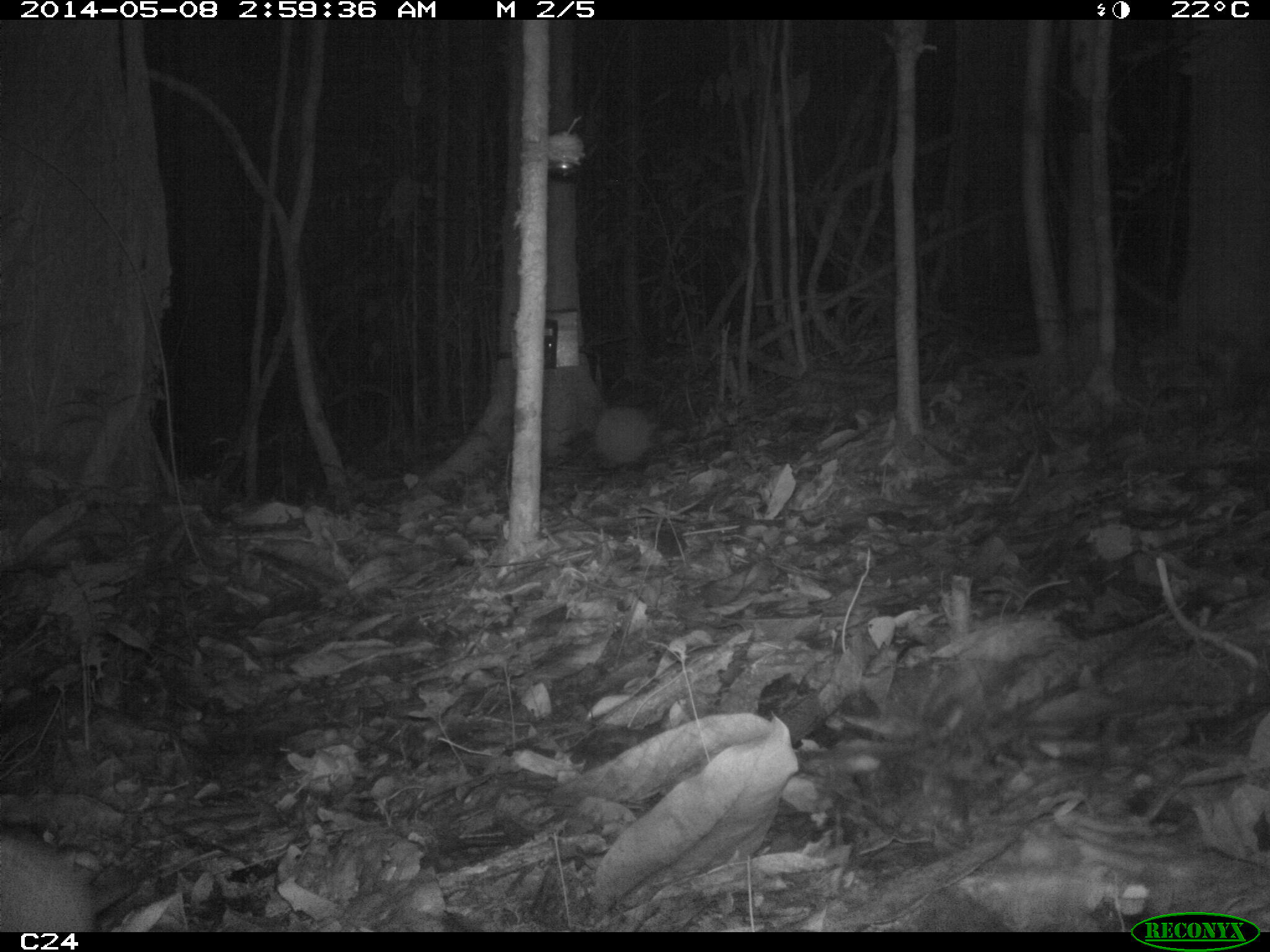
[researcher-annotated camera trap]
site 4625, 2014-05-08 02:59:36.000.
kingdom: Animalia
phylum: Chordata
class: Mammalia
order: Cingulata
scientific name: Cingulata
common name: armadillo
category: unknown armadillo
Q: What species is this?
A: Unknown armadillo (armadillo) (Cingulata).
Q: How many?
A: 1.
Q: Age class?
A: Adult.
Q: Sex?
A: Male.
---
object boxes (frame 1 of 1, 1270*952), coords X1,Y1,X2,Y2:
unknown armadillo: 0,831,92,932